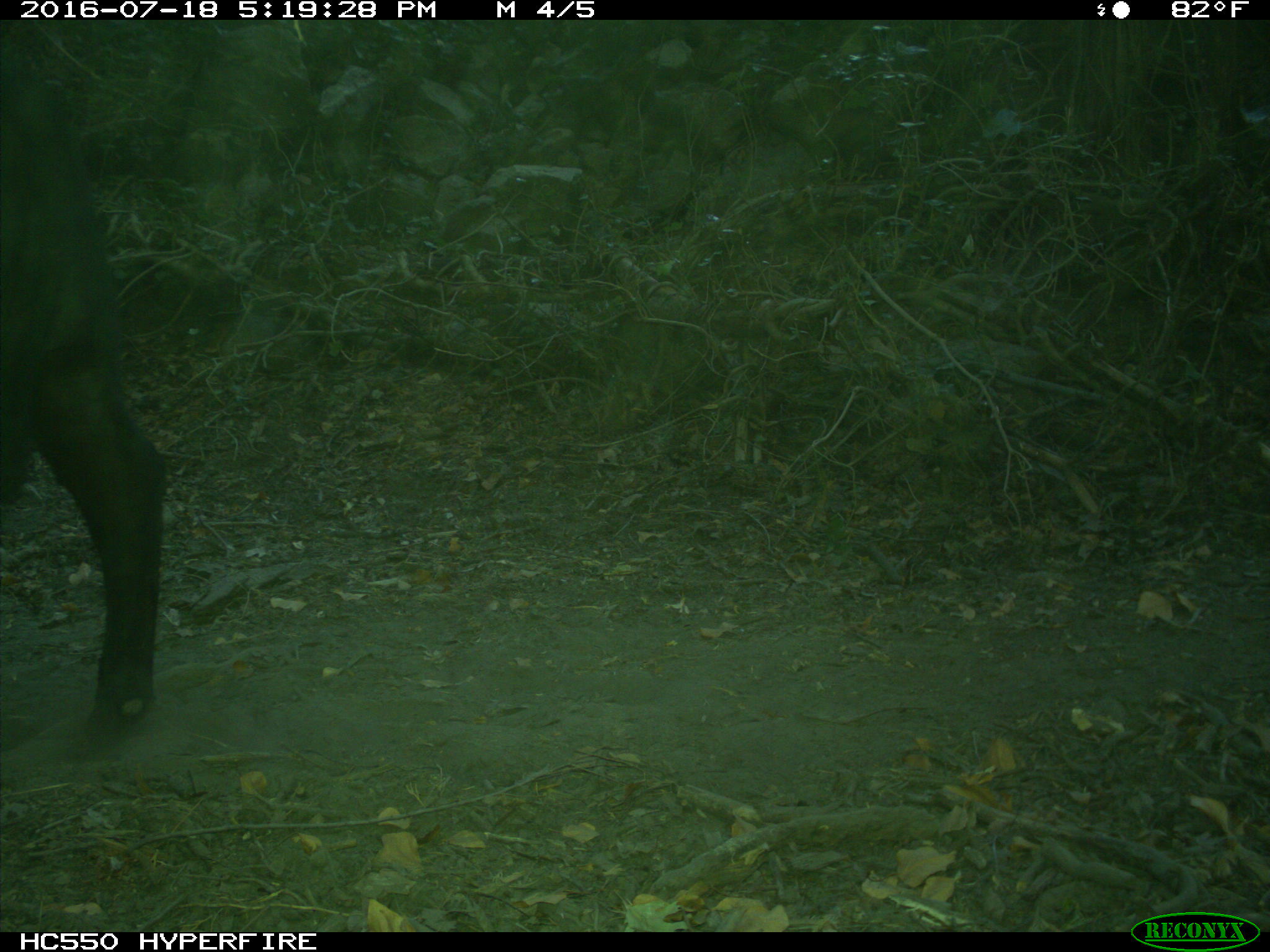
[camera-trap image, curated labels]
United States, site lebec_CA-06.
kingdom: Animalia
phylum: Chordata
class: Mammalia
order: Artiodactyla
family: Bovidae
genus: Bos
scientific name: Bos taurus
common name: domestic cow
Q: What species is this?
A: Bos taurus (domestic cow).